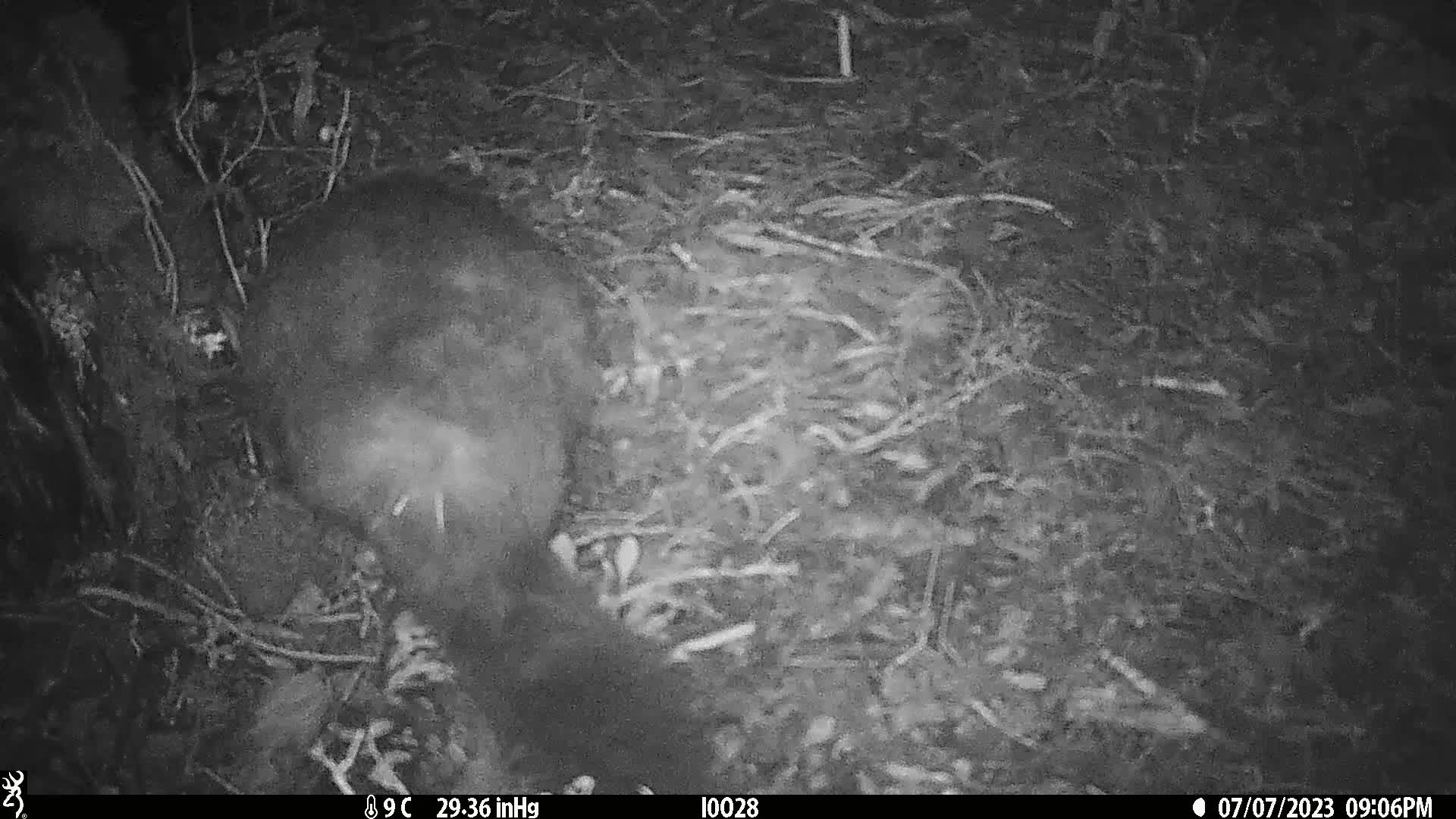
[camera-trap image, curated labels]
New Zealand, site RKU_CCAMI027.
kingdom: Animalia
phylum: Chordata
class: Mammalia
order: Diprotodontia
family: Phalangeridae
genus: Trichosurus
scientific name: Trichosurus vulpecula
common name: common brushtail possum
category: possum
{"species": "possum (common brushtail possum) (Trichosurus vulpecula)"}